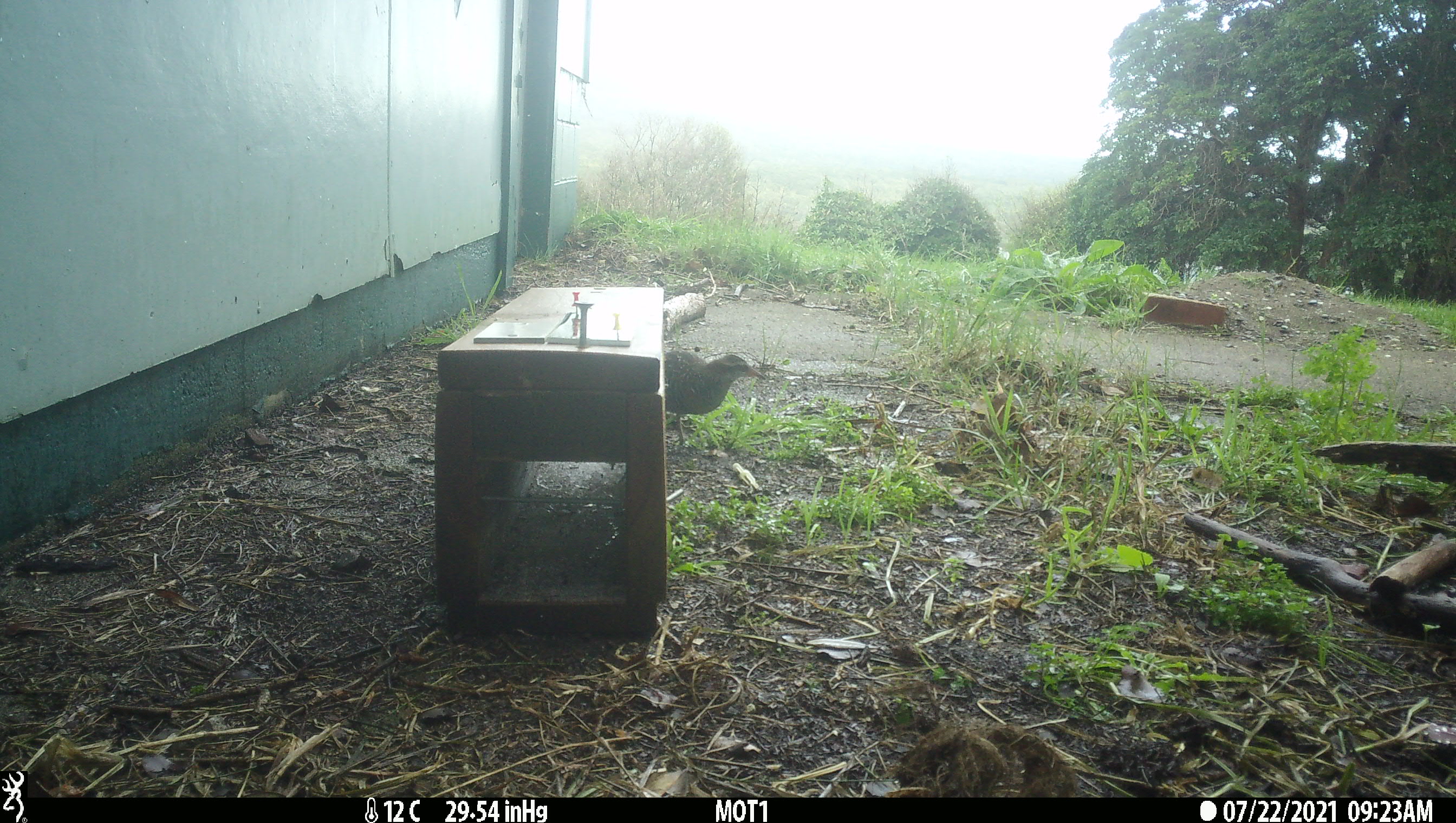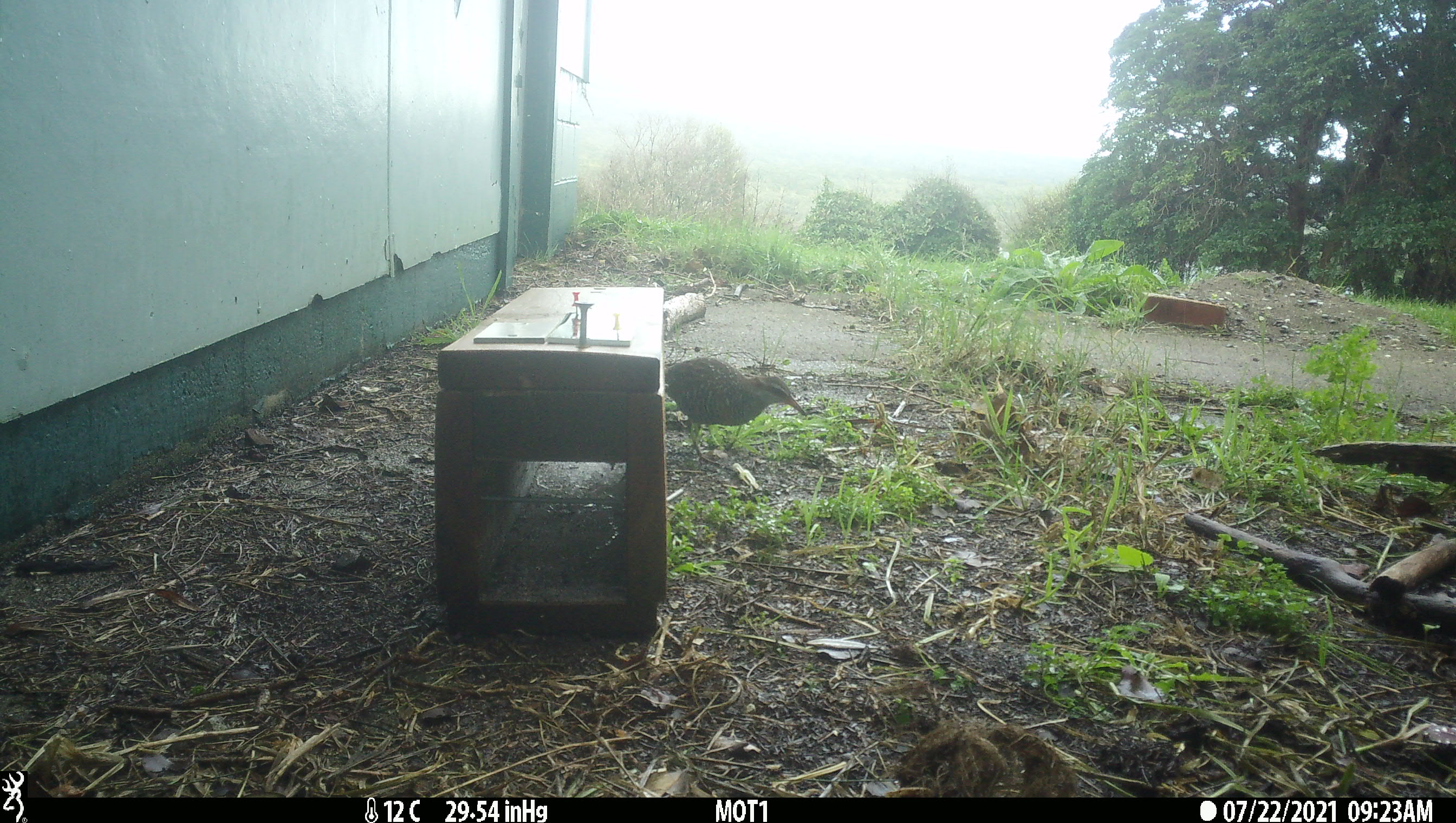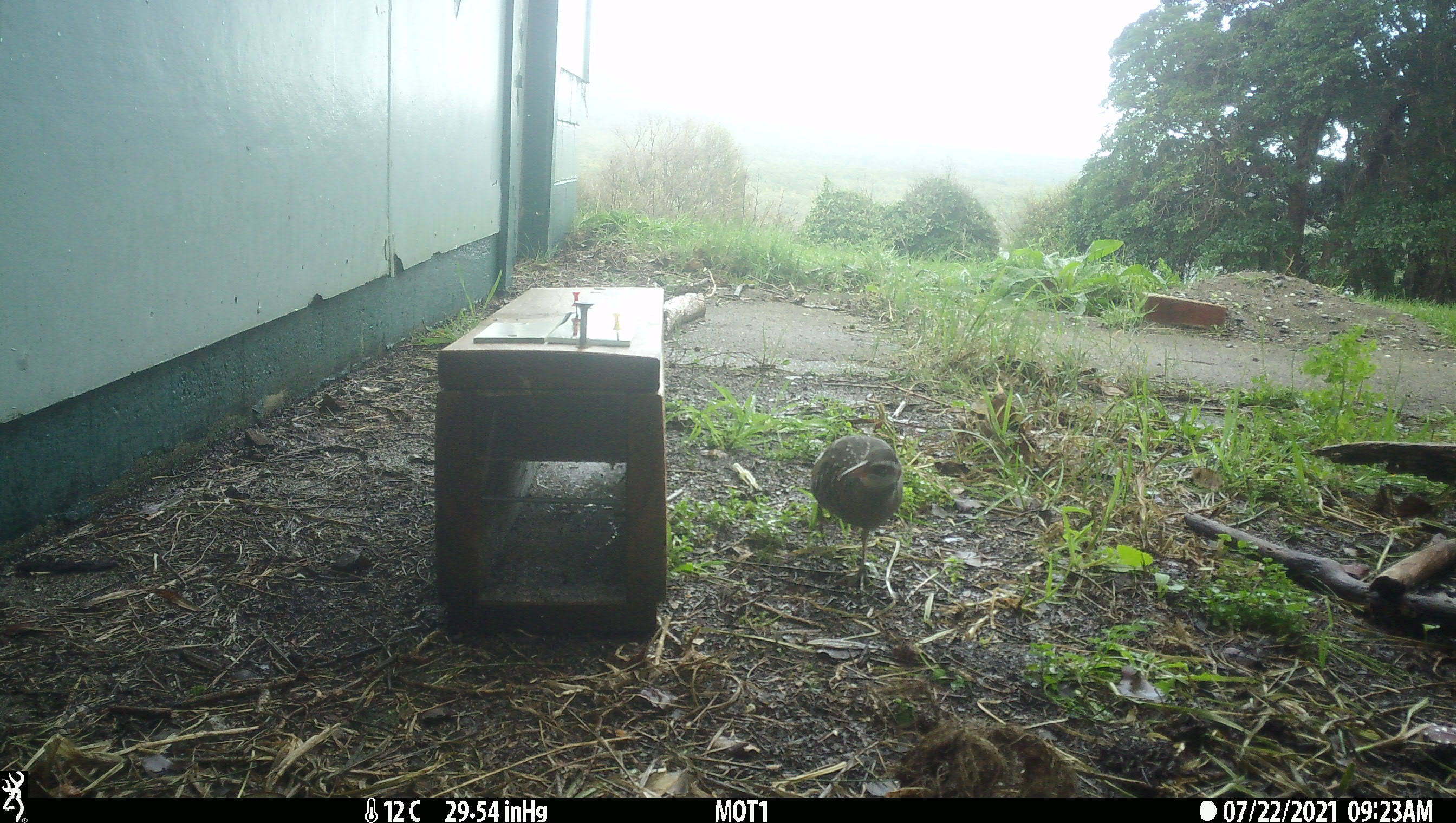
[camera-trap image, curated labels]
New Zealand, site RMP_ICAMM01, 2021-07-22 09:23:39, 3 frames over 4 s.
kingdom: Animalia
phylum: Chordata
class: Aves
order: Gruiformes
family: Rallidae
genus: Gallirallus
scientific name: Gallirallus philippensis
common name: buff-banded rail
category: banded rail